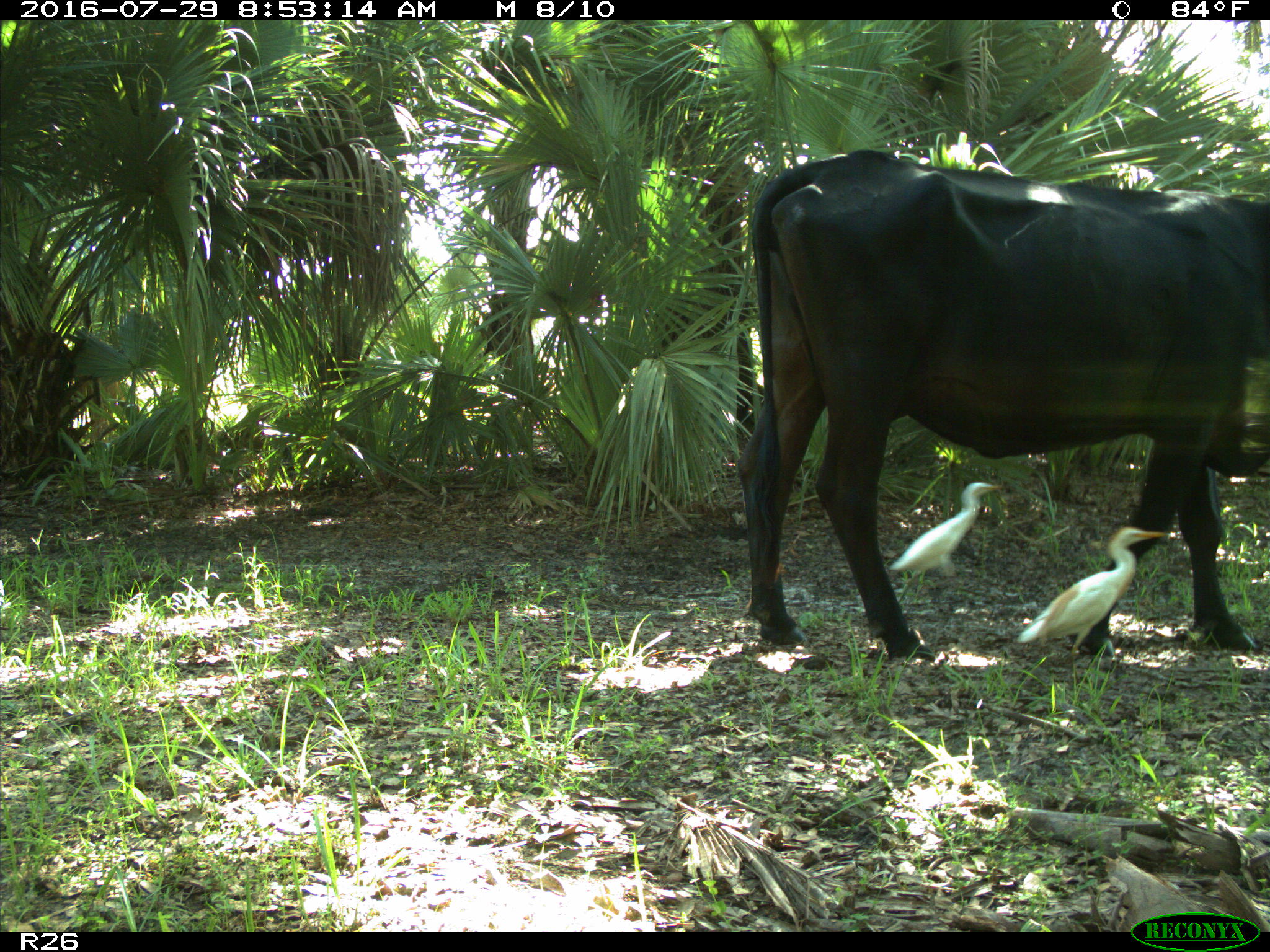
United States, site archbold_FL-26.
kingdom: Animalia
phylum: Chordata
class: Mammalia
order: Artiodactyla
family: Bovidae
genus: Bos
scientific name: Bos taurus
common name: domestic cow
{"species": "Bos taurus (domestic cow)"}